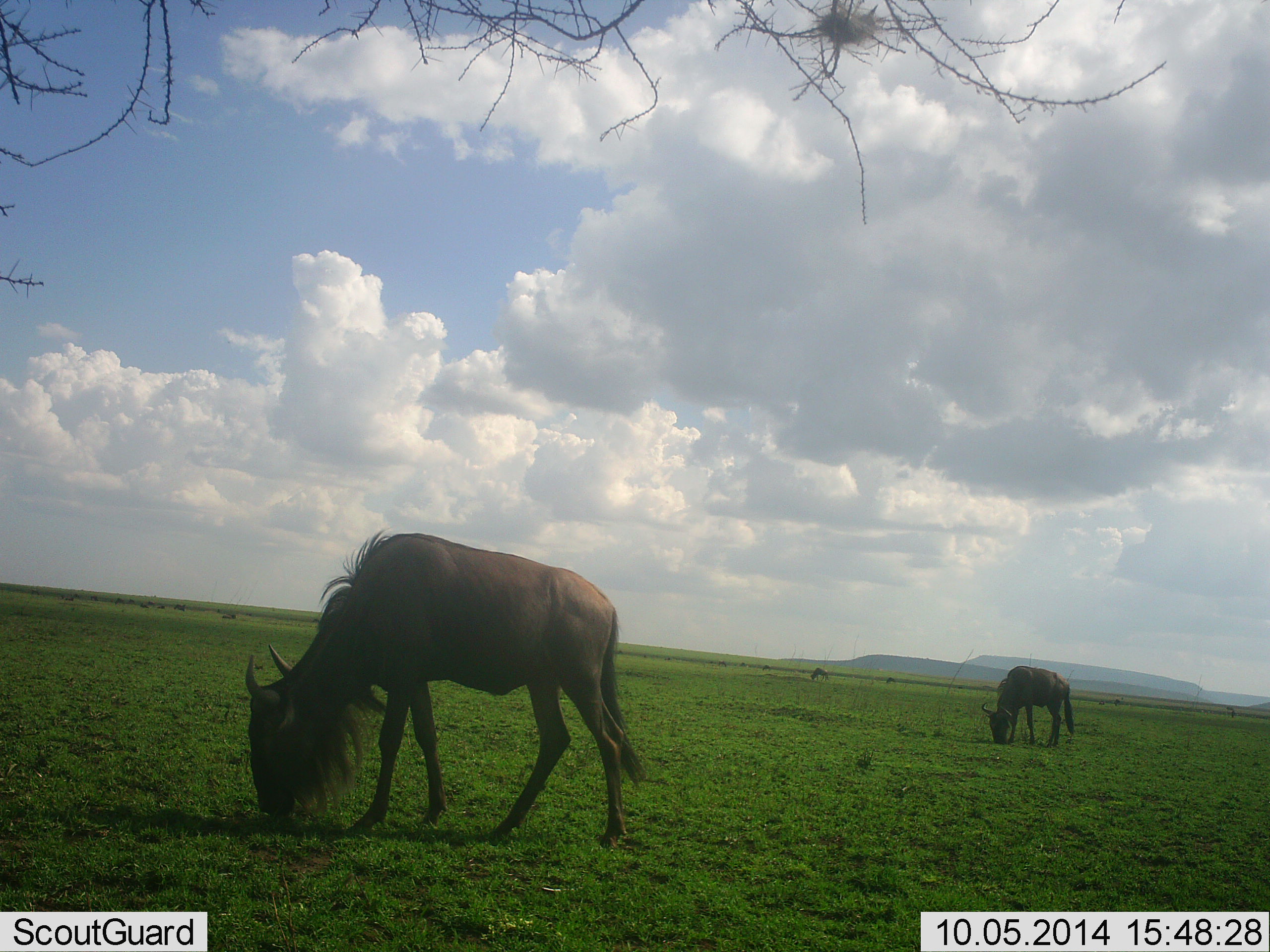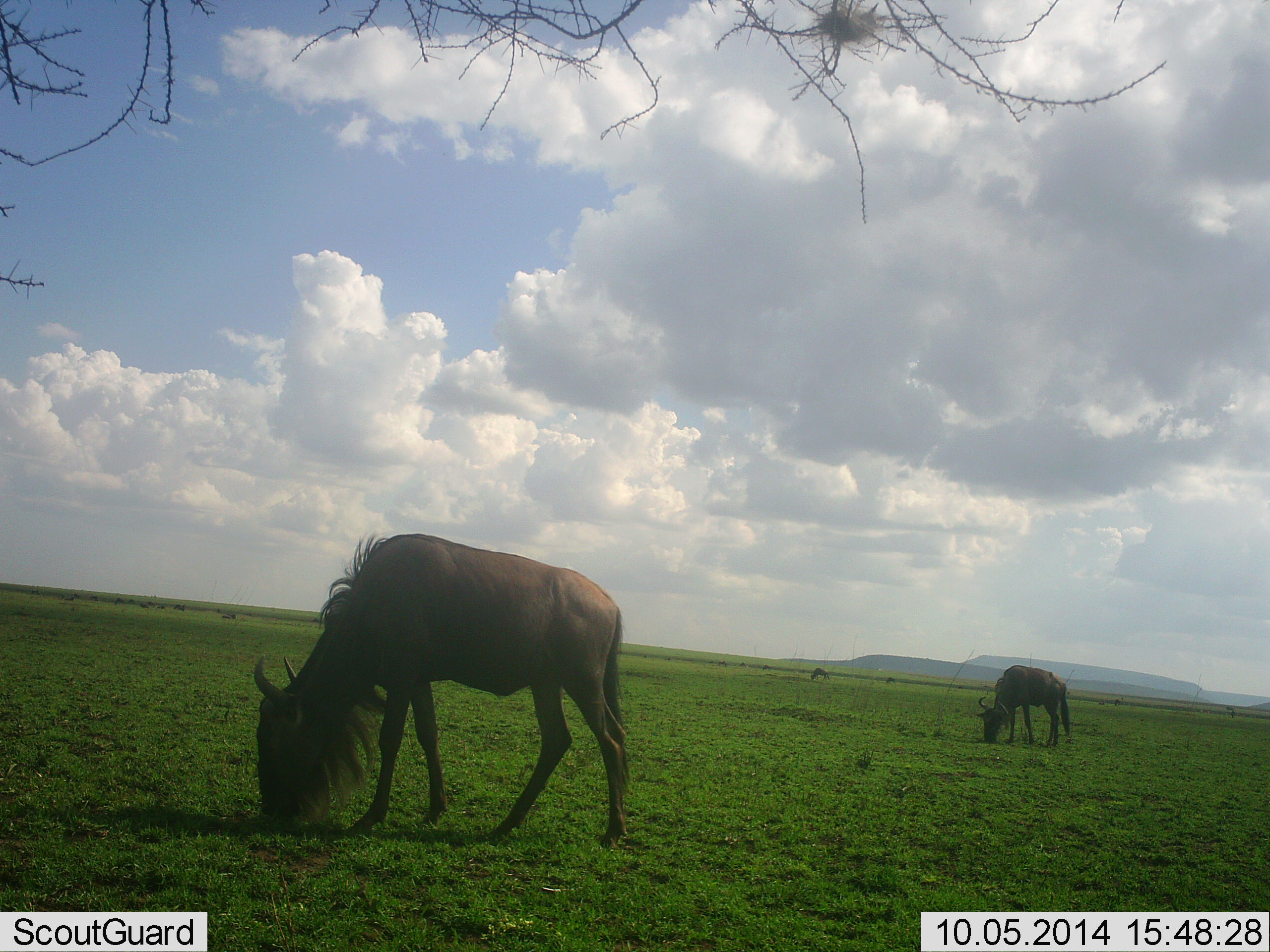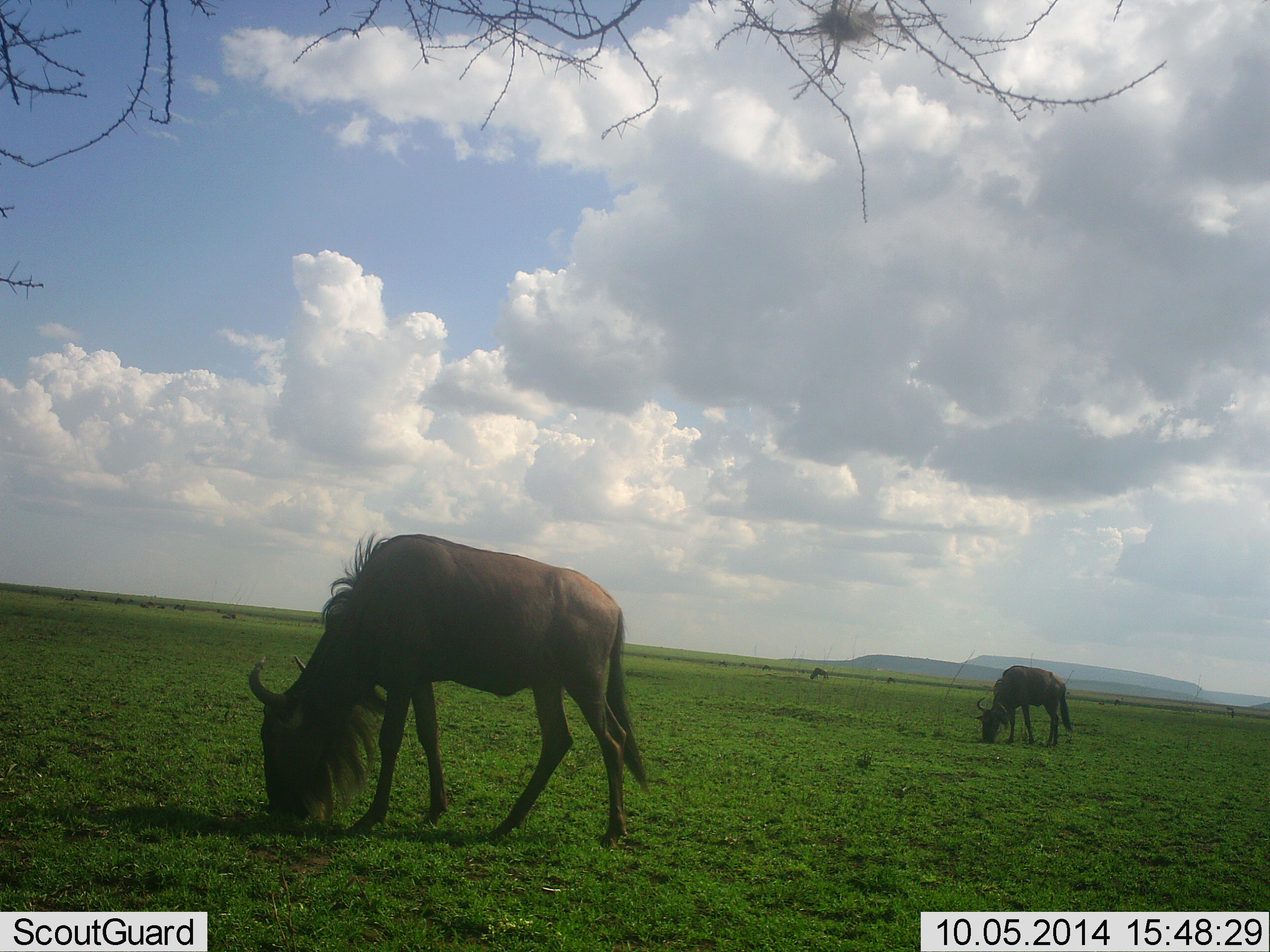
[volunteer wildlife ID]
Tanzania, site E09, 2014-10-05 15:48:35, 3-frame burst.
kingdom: Animalia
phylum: Chordata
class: Mammalia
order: Artiodactyla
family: Bovidae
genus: Connochaetes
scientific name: Connochaetes taurinus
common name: blue wildebeest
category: wildebeest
Wildebeest (blue wildebeest) (Connochaetes taurinus), count 2. Behavior (volunteer vote fractions): standing 30%, resting 0%, moving 0%, interacting 0%. Young present (vote fraction): 0%. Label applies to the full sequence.